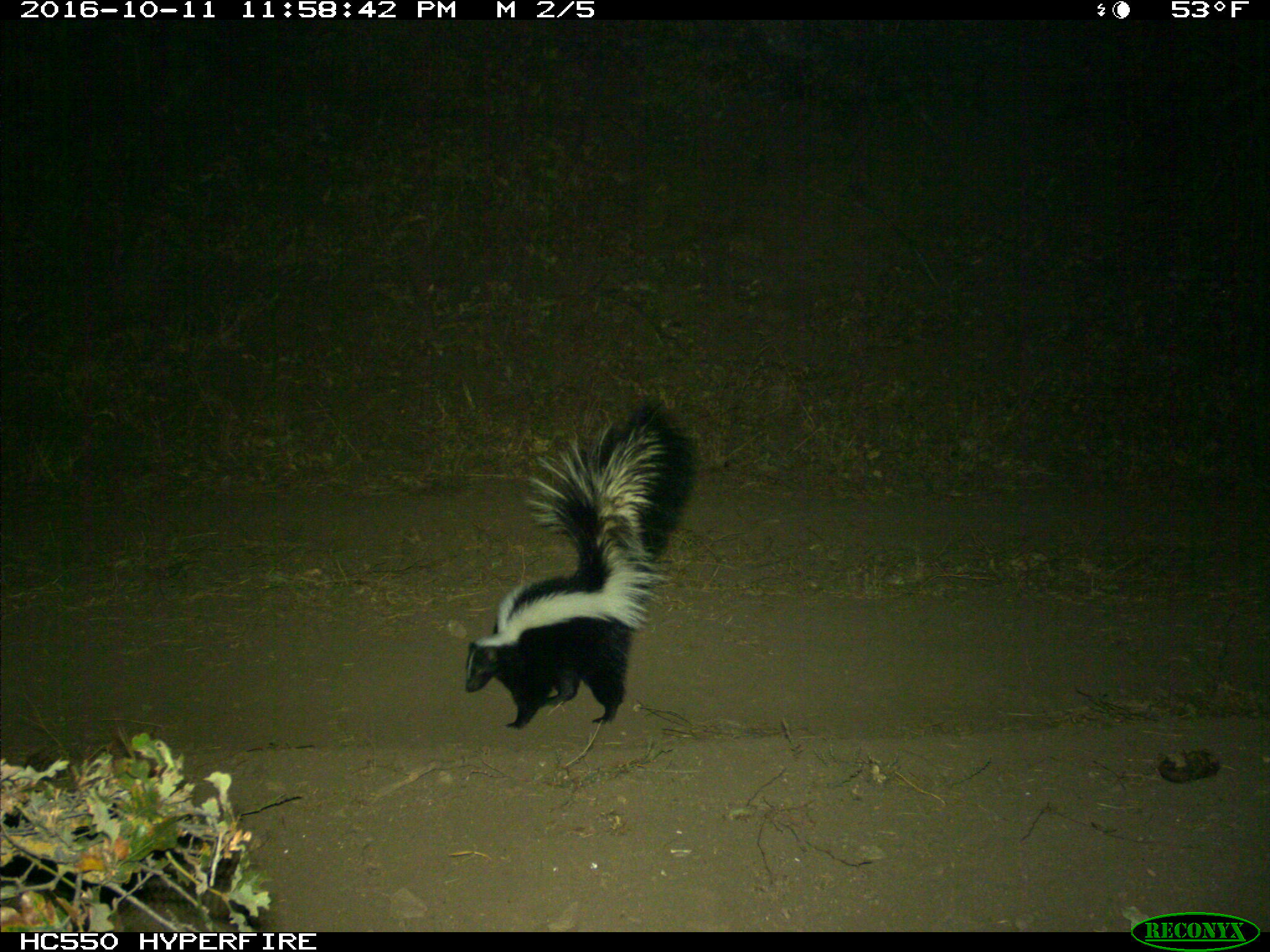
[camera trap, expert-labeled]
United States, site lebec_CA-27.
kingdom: Animalia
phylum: Chordata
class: Mammalia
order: Carnivora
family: Mephitidae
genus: Mephitis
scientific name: Mephitis mephitis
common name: striped skunk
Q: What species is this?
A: Mephitis mephitis (striped skunk).